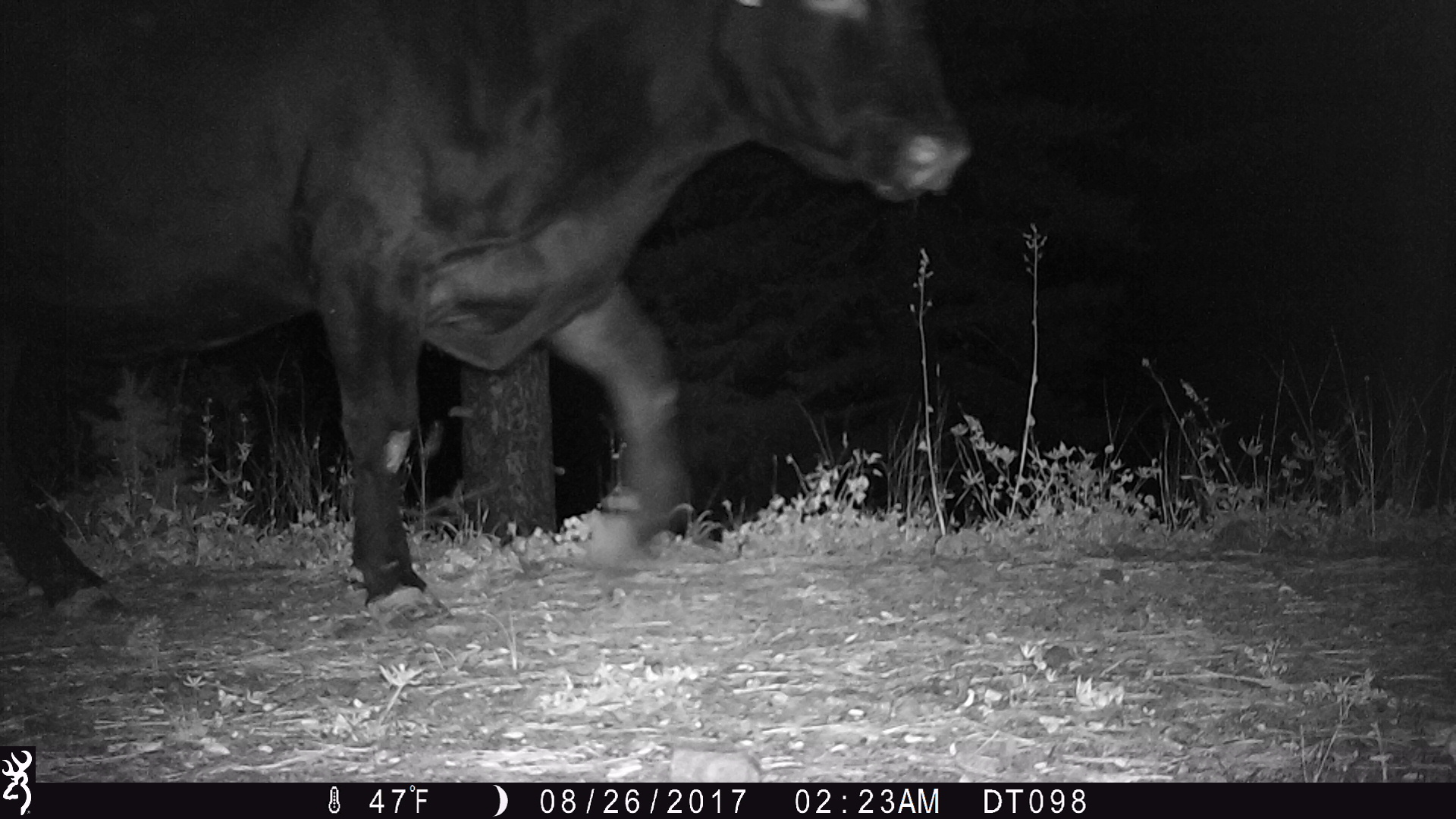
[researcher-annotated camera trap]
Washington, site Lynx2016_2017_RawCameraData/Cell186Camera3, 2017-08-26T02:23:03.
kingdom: Animalia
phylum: Chordata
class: Mammalia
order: Artiodactyla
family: Bovidae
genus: Bos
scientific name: Bos taurus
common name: domestic cattle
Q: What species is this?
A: Domestic cattle (Bos taurus).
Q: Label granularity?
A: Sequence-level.